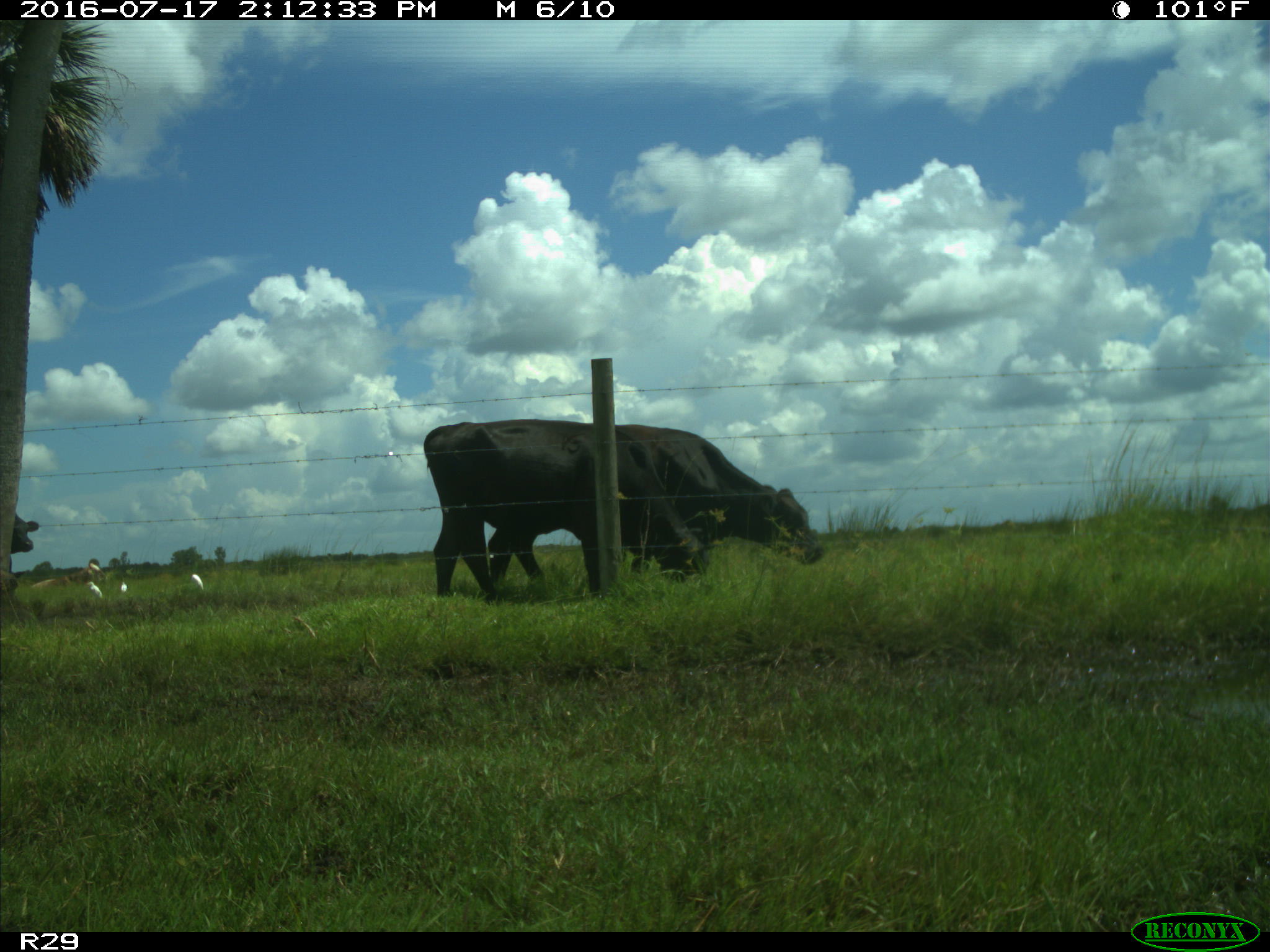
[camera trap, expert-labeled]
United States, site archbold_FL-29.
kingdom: Animalia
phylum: Chordata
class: Mammalia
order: Artiodactyla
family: Bovidae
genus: Bos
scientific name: Bos taurus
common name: domestic cow